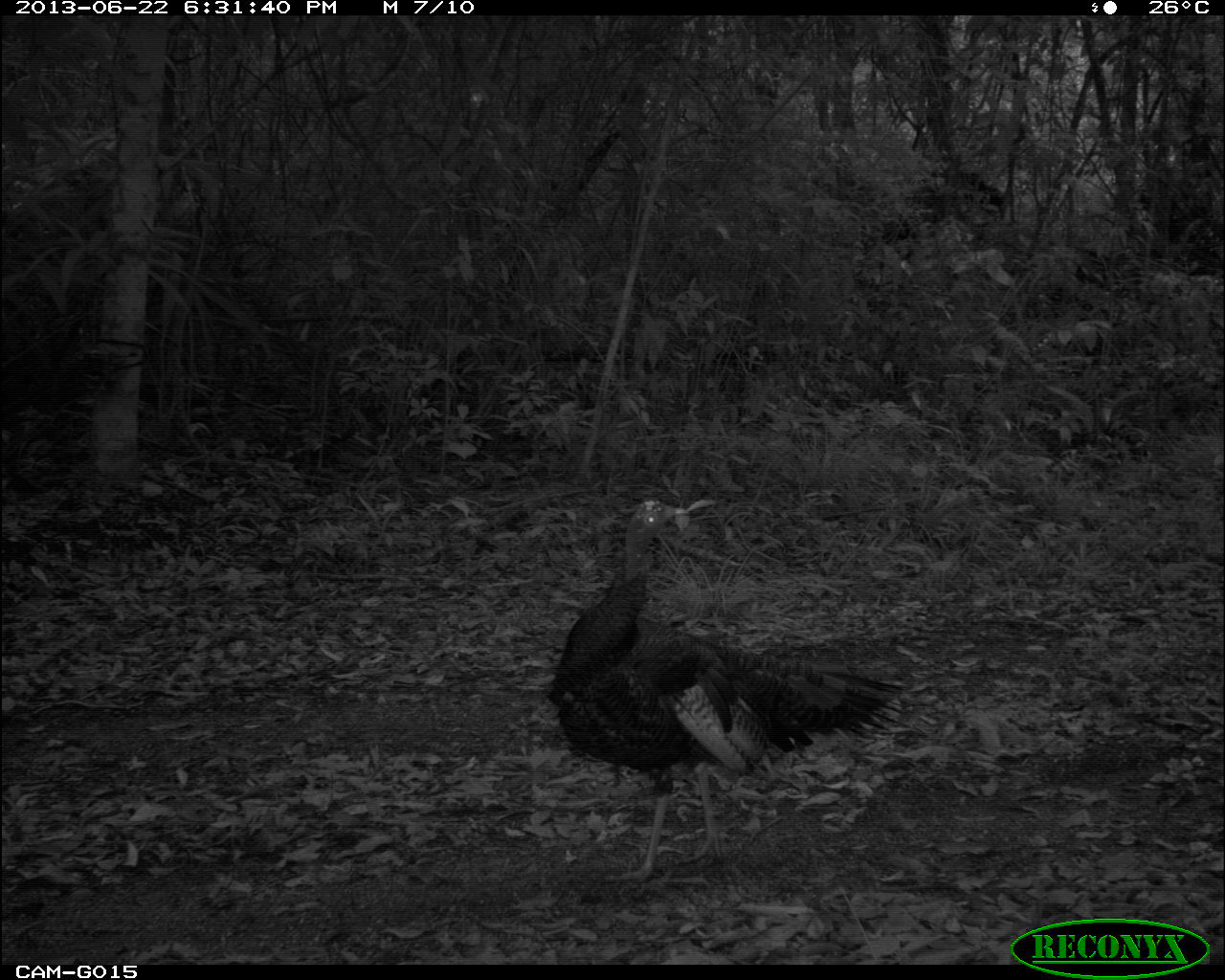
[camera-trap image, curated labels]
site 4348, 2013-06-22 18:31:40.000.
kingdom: Animalia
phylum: Chordata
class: Aves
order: Galliformes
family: Phasianidae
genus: Meleagris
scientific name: Meleagris ocellata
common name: ocellated turkey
Meleagris ocellata (ocellated turkey), count 2.